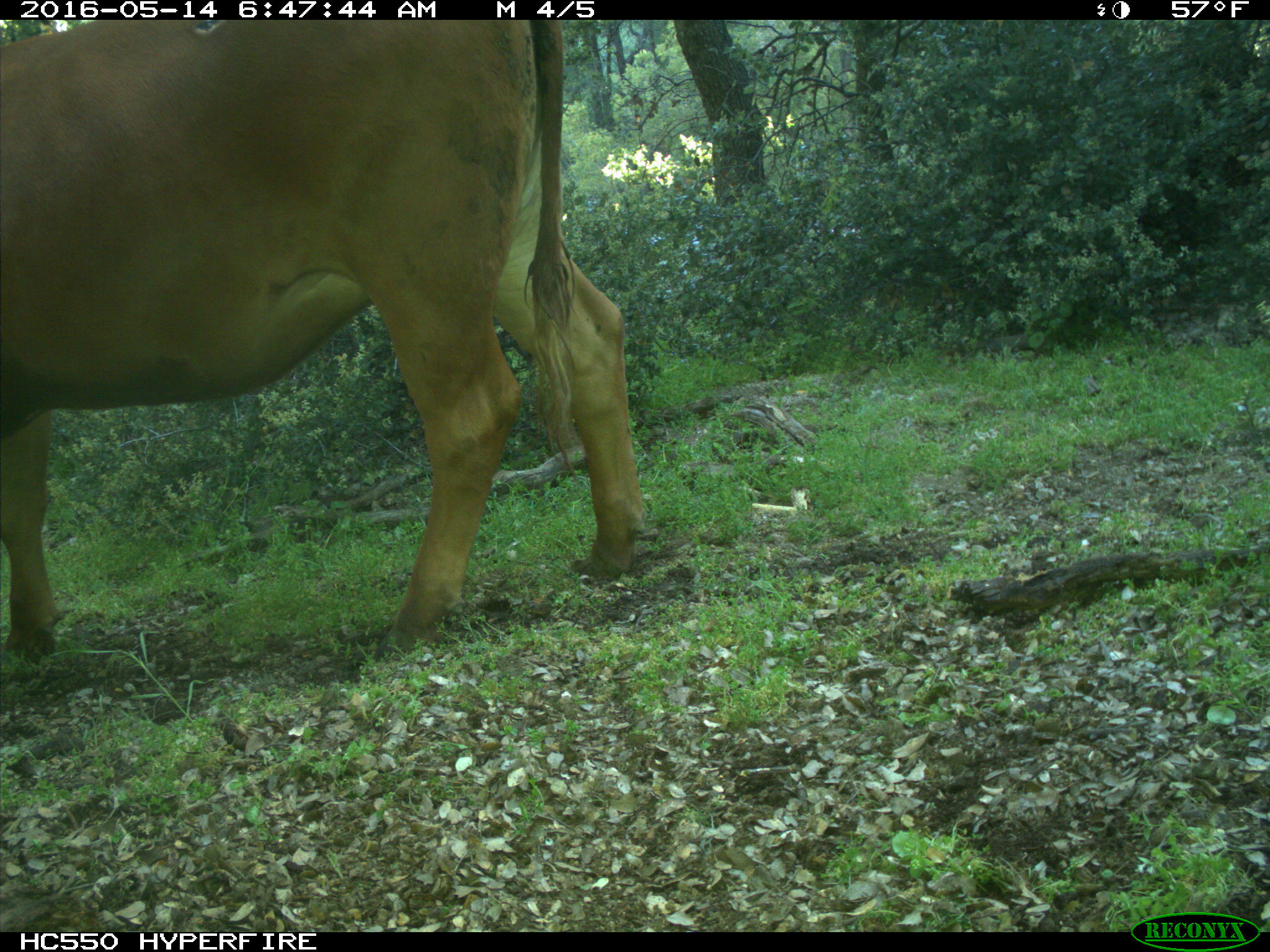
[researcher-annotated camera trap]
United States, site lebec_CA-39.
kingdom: Animalia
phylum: Chordata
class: Mammalia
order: Artiodactyla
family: Bovidae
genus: Bos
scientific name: Bos taurus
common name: domestic cow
Bos taurus (domestic cow).